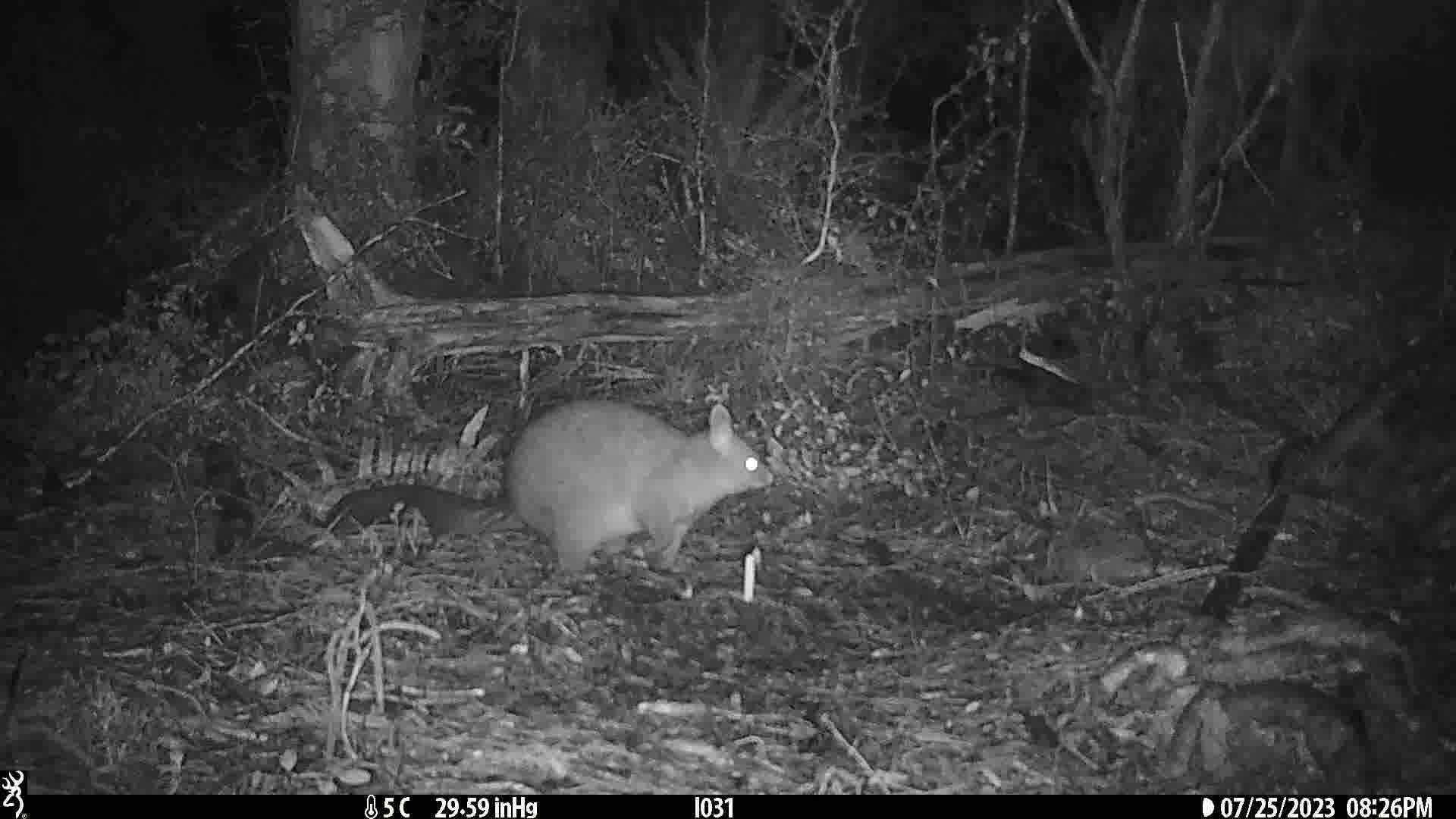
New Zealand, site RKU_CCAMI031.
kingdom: Animalia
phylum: Chordata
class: Mammalia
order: Diprotodontia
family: Phalangeridae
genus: Trichosurus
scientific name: Trichosurus vulpecula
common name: common brushtail possum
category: possum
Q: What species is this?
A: Possum (common brushtail possum) (Trichosurus vulpecula).